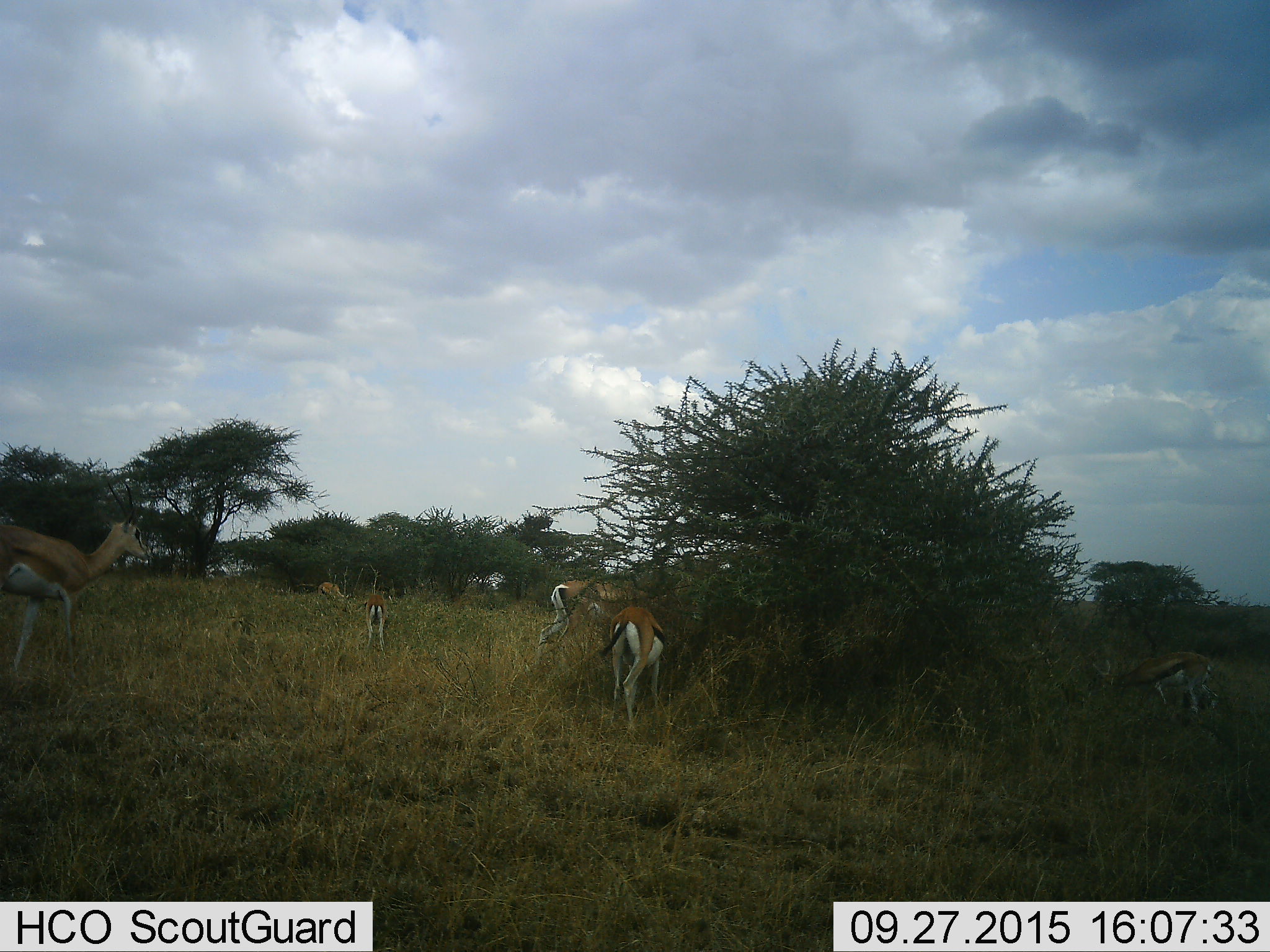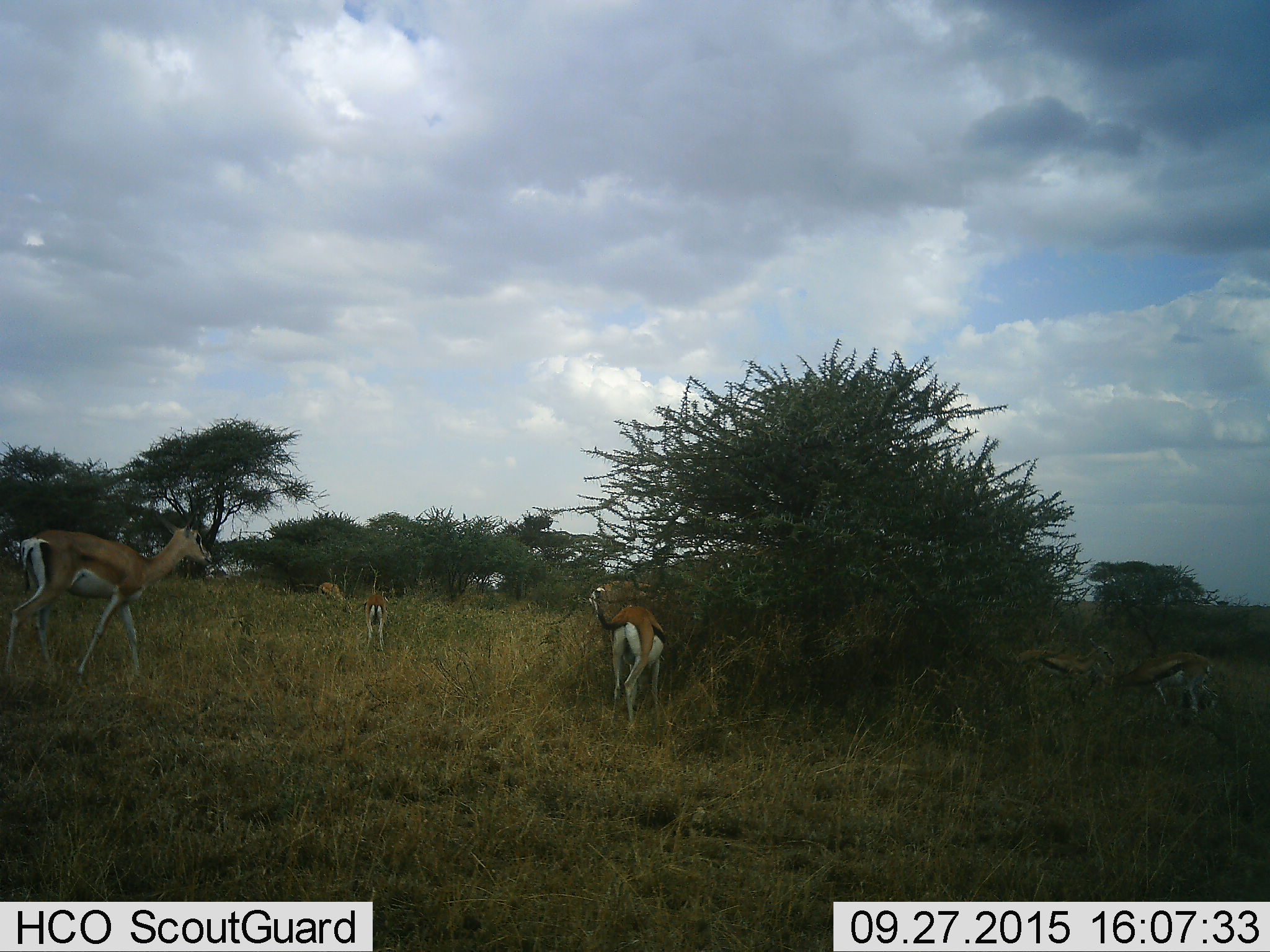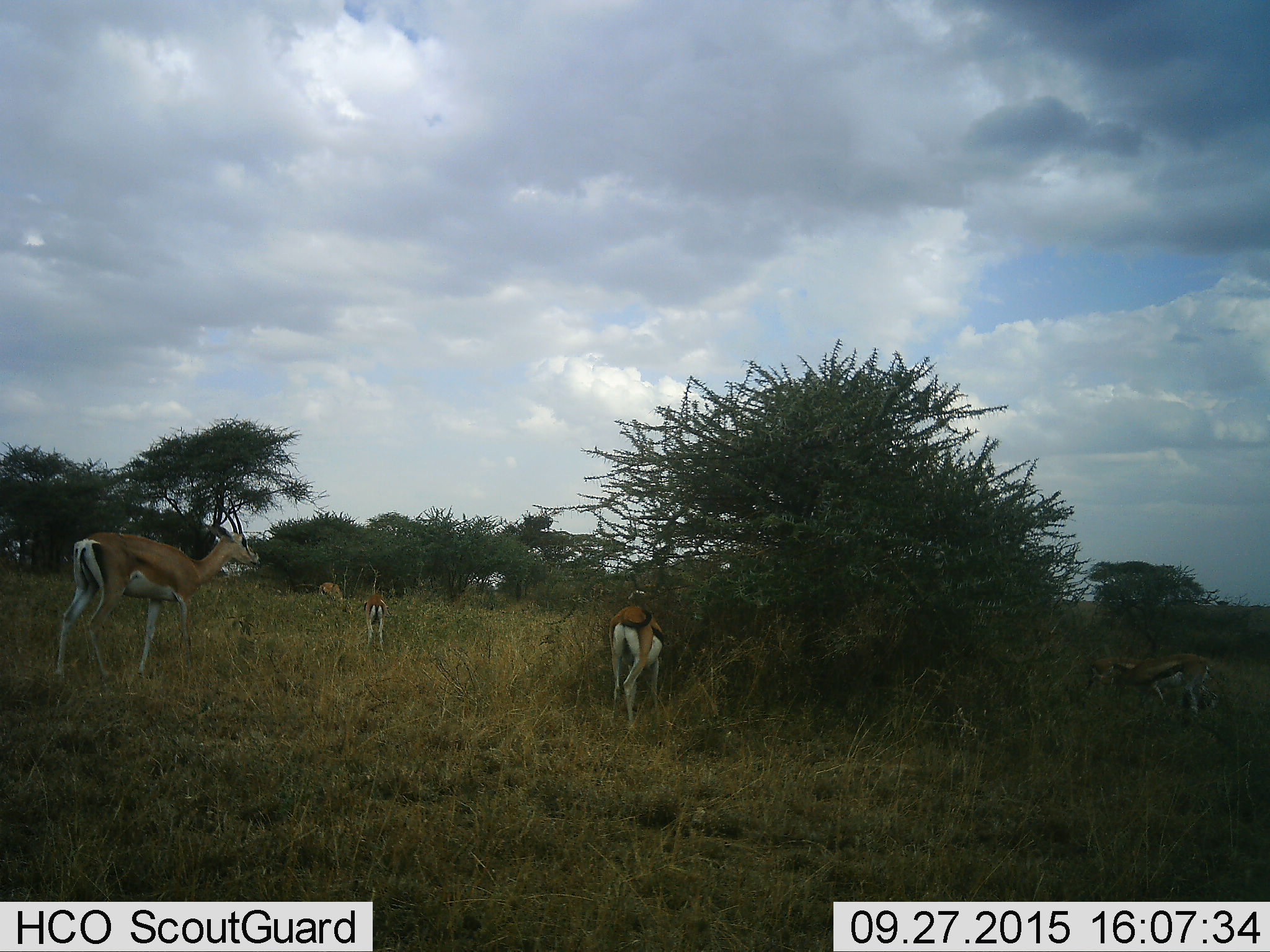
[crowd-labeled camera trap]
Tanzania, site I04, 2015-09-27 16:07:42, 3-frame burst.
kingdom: Animalia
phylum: Chordata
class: Mammalia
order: Artiodactyla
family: Bovidae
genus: Eudorcas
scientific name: Eudorcas thomsonii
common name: thomson's gazelle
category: gazellethomsons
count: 6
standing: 56%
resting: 0%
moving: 56%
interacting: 0%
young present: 11%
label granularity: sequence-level